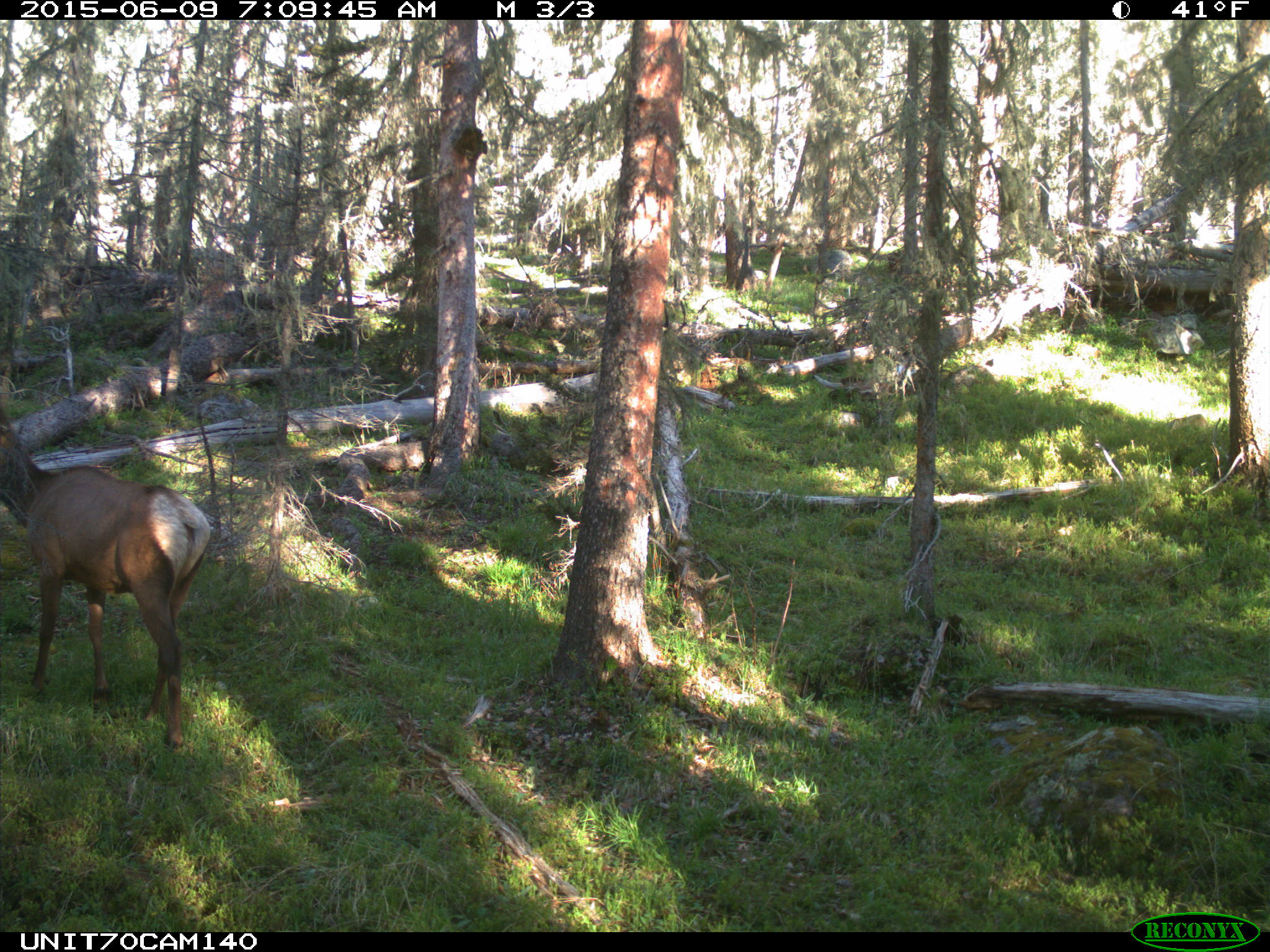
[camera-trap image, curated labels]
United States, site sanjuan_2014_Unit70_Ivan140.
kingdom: Animalia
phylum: Chordata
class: Mammalia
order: Artiodactyla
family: Cervidae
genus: Cervus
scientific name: Cervus elaphus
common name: red deer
Cervus elaphus (red deer).